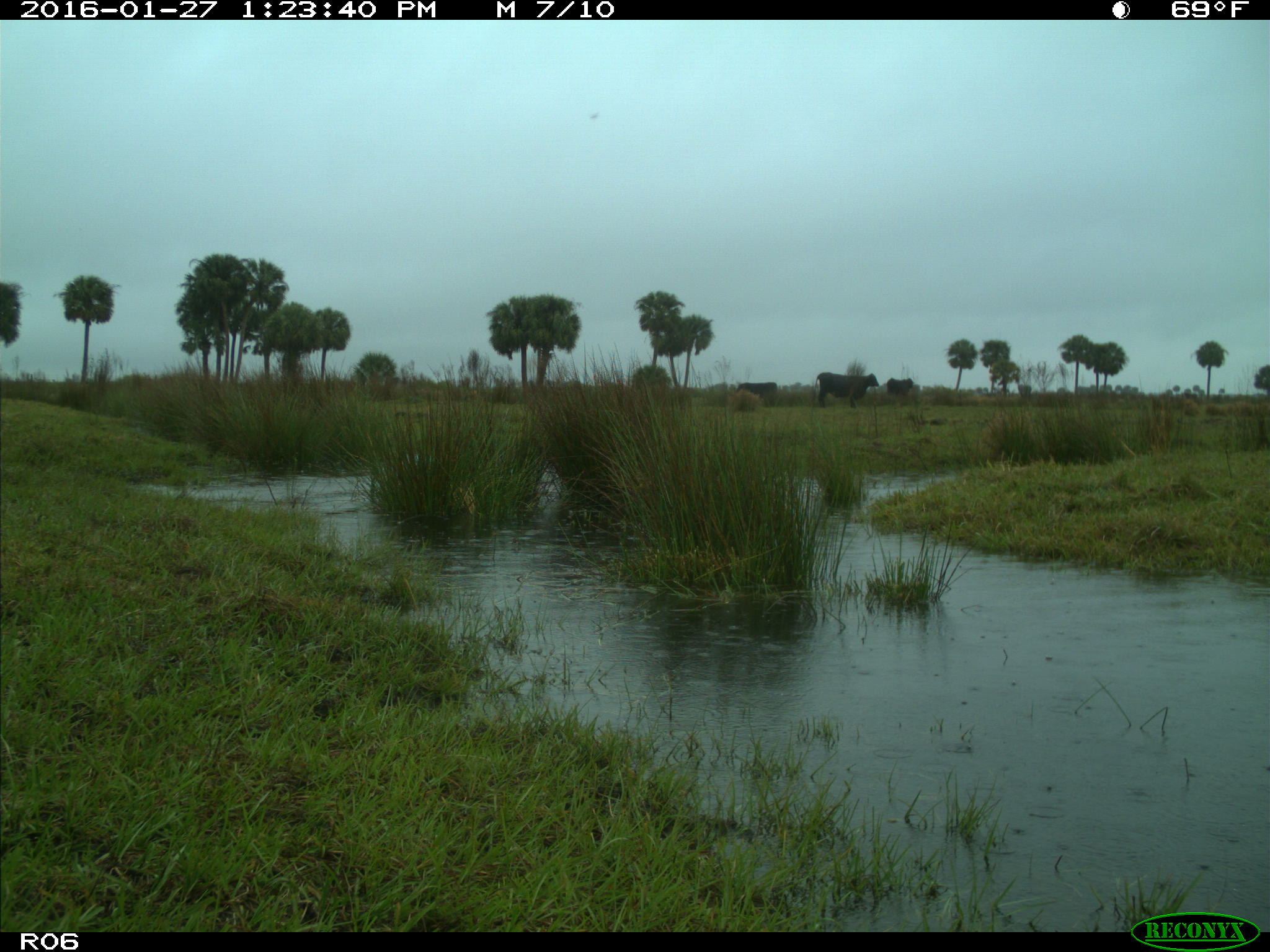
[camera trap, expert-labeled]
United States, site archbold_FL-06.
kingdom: Animalia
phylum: Chordata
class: Mammalia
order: Artiodactyla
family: Bovidae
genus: Bos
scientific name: Bos taurus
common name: domestic cow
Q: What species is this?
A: Bos taurus (domestic cow).